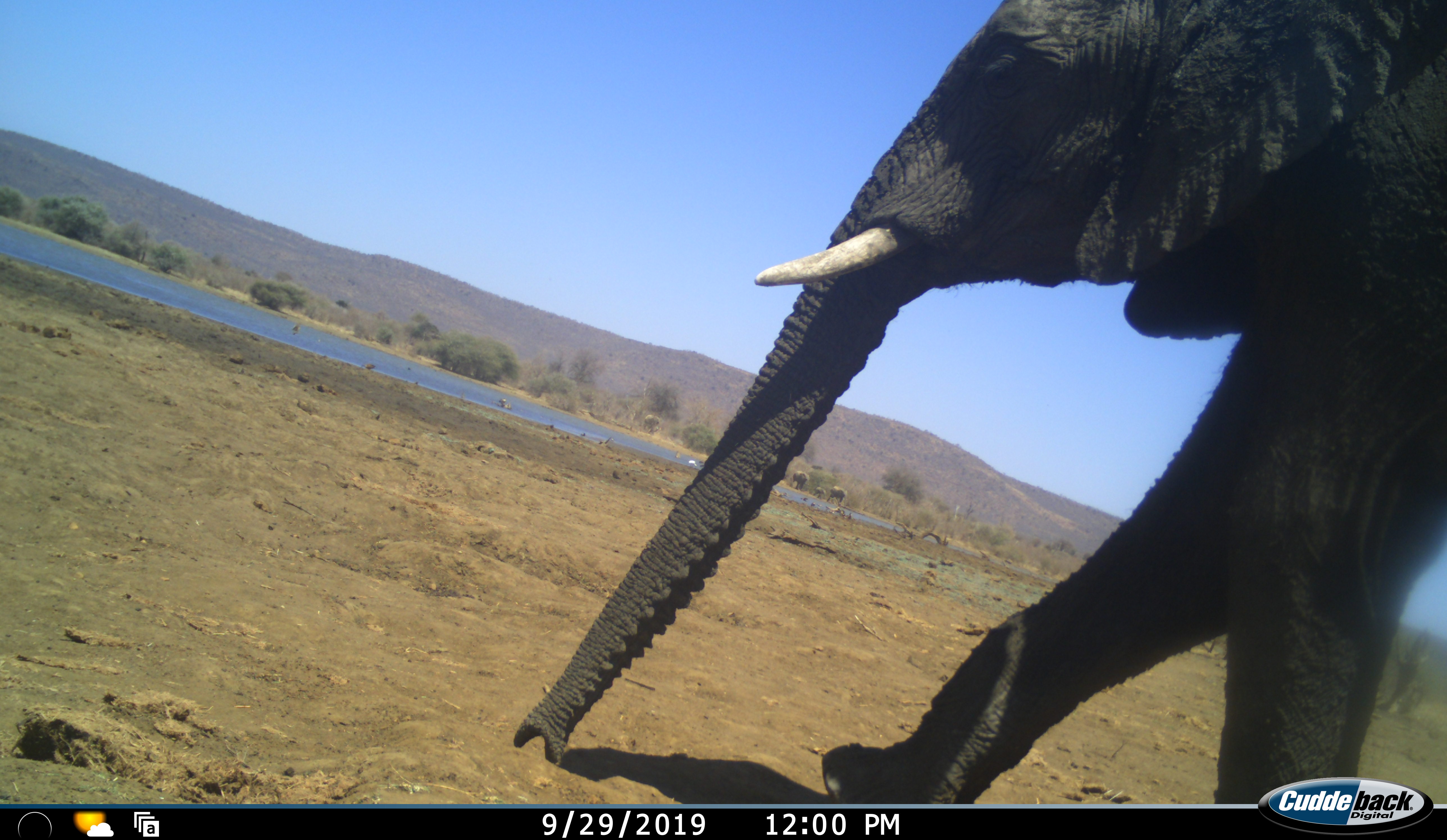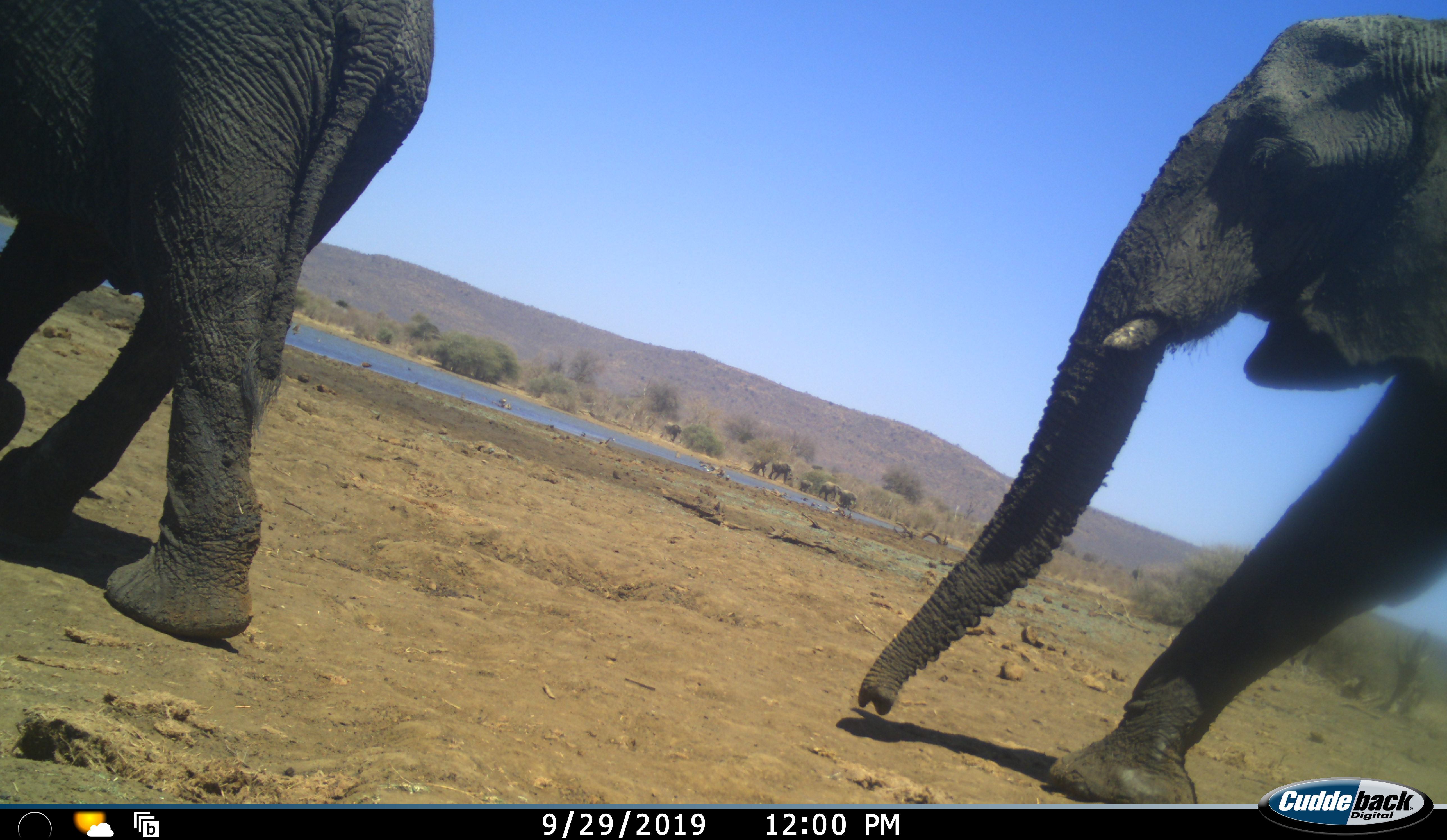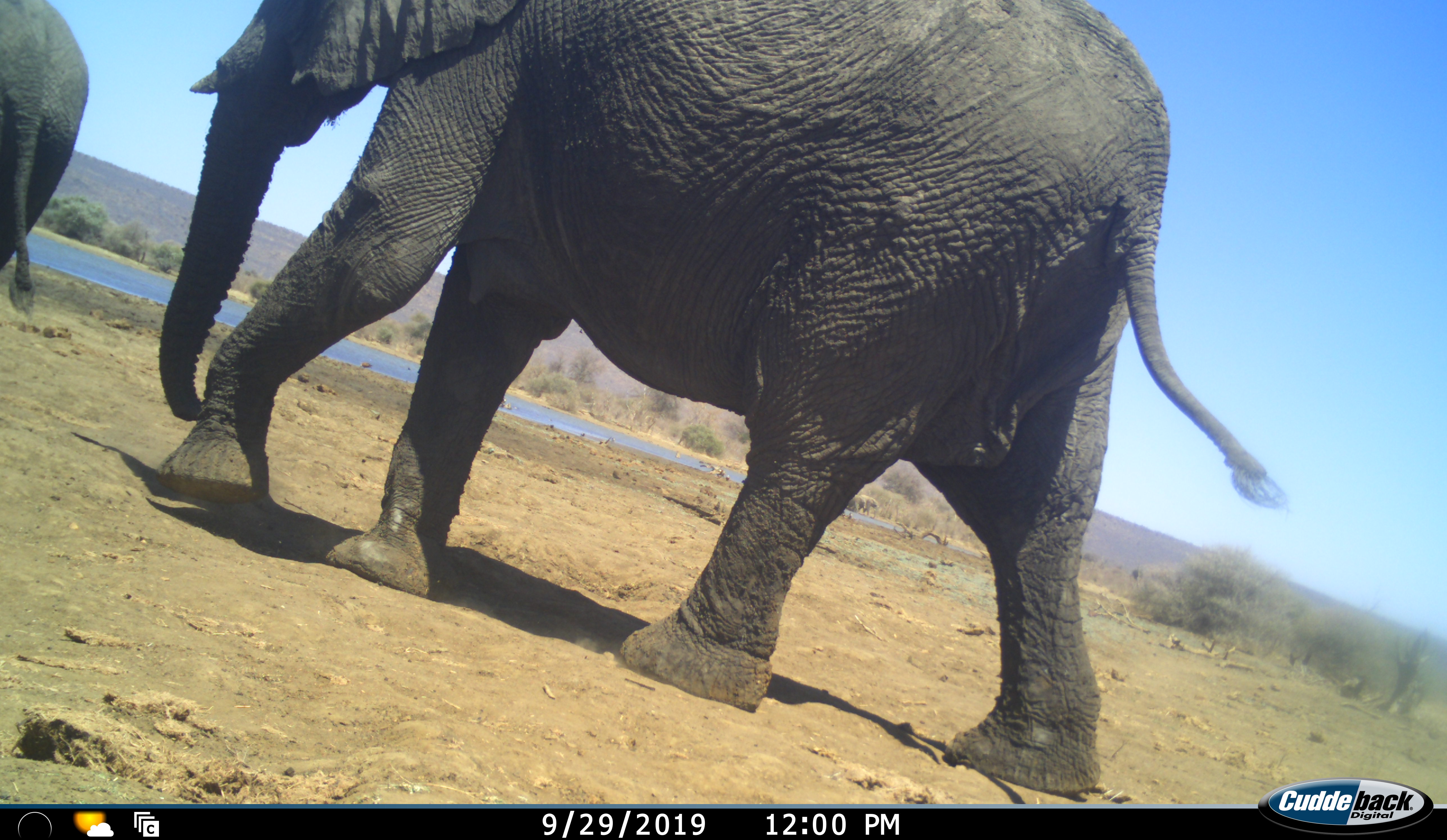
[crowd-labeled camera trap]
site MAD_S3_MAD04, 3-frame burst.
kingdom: Animalia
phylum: Chordata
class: Mammalia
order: Proboscidea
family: Elephantidae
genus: Loxodonta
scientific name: Loxodonta africana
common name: african bush elephant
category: elephant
Elephant (african bush elephant) (Loxodonta africana), count 2. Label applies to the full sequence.